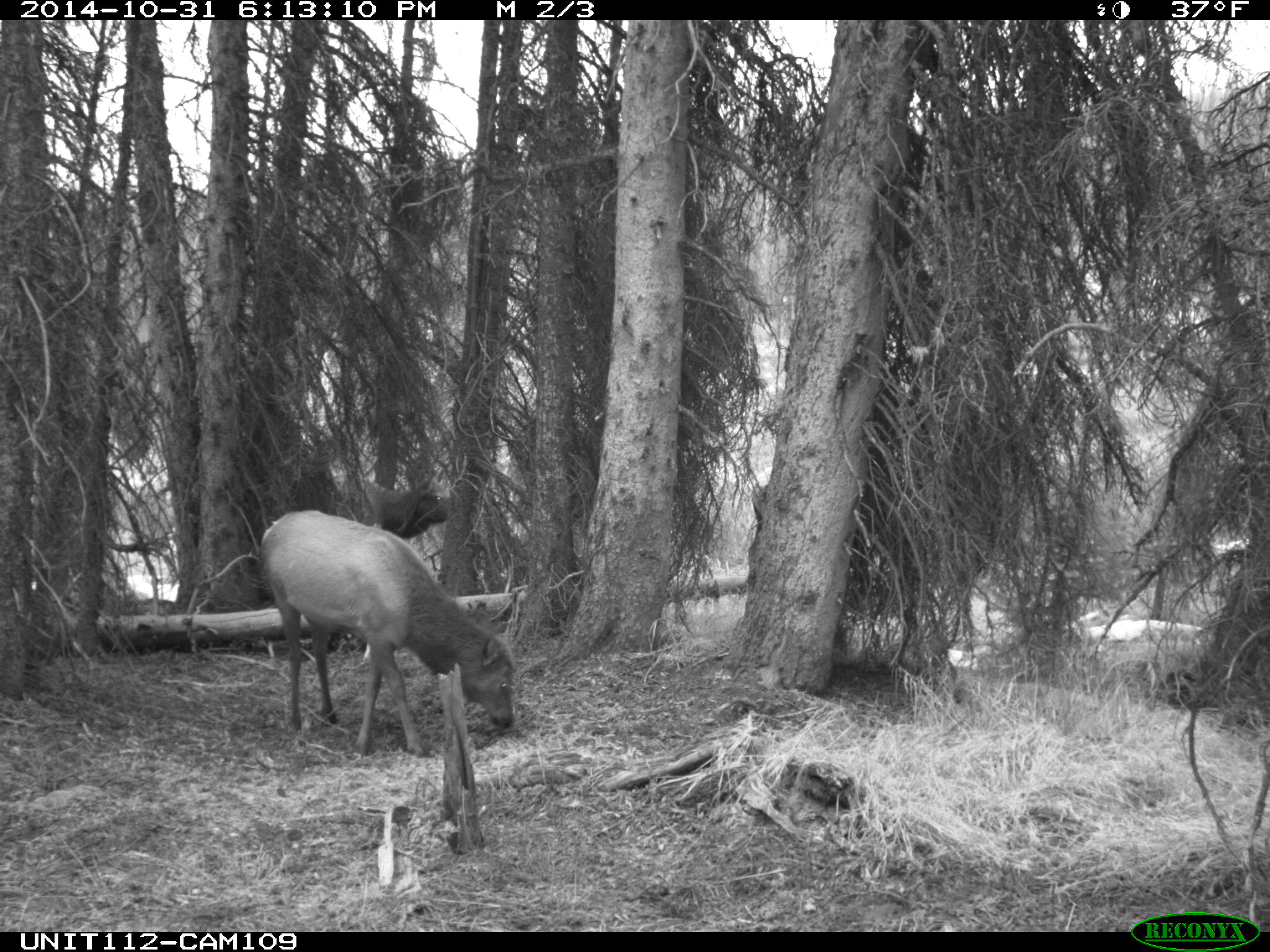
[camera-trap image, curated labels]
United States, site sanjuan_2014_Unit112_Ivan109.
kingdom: Animalia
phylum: Chordata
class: Mammalia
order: Artiodactyla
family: Cervidae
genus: Cervus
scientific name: Cervus elaphus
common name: red deer